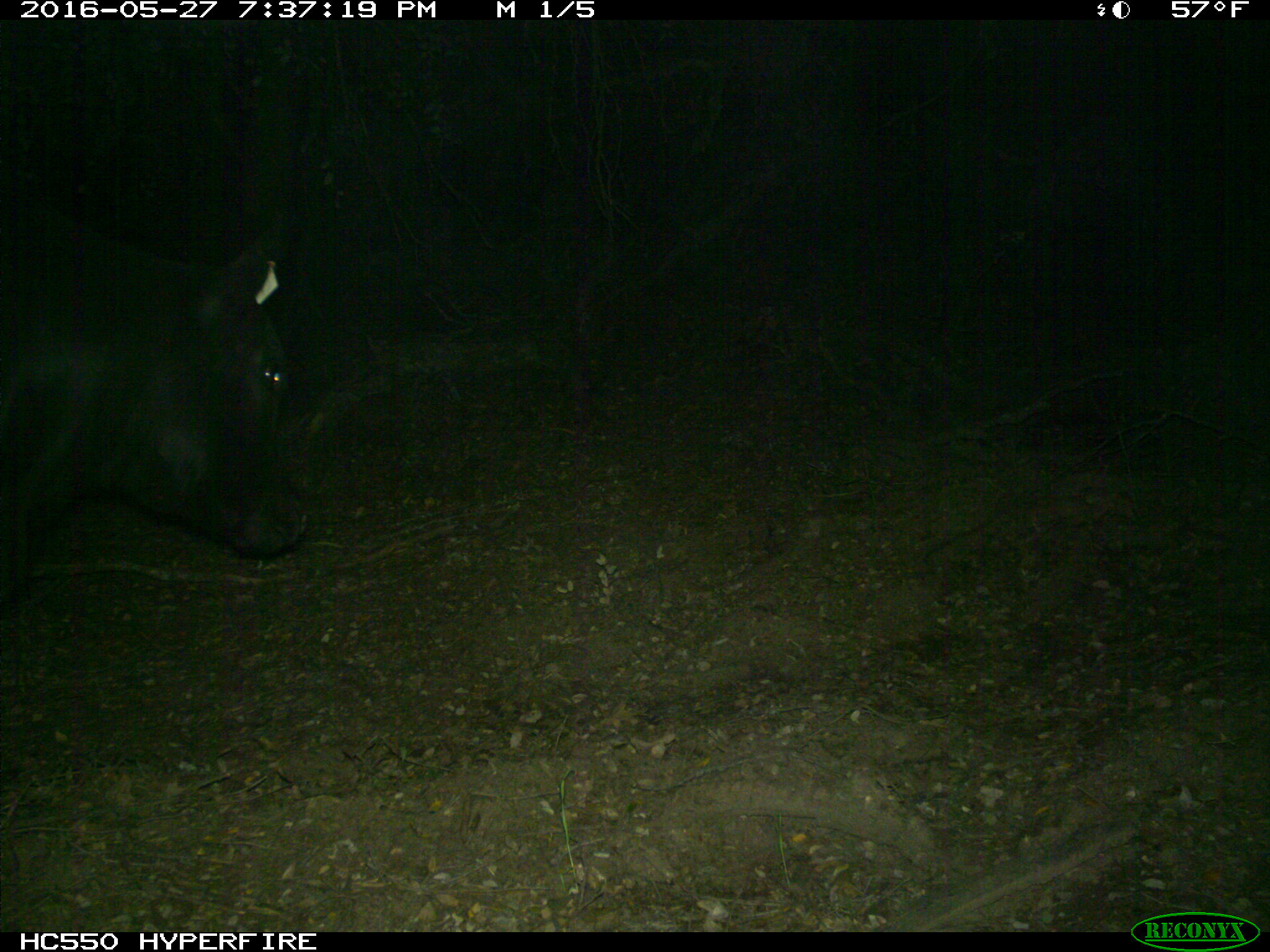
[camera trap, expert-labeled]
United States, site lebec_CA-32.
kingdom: Animalia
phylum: Chordata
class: Mammalia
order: Artiodactyla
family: Bovidae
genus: Bos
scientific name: Bos taurus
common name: domestic cow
Bos taurus (domestic cow).